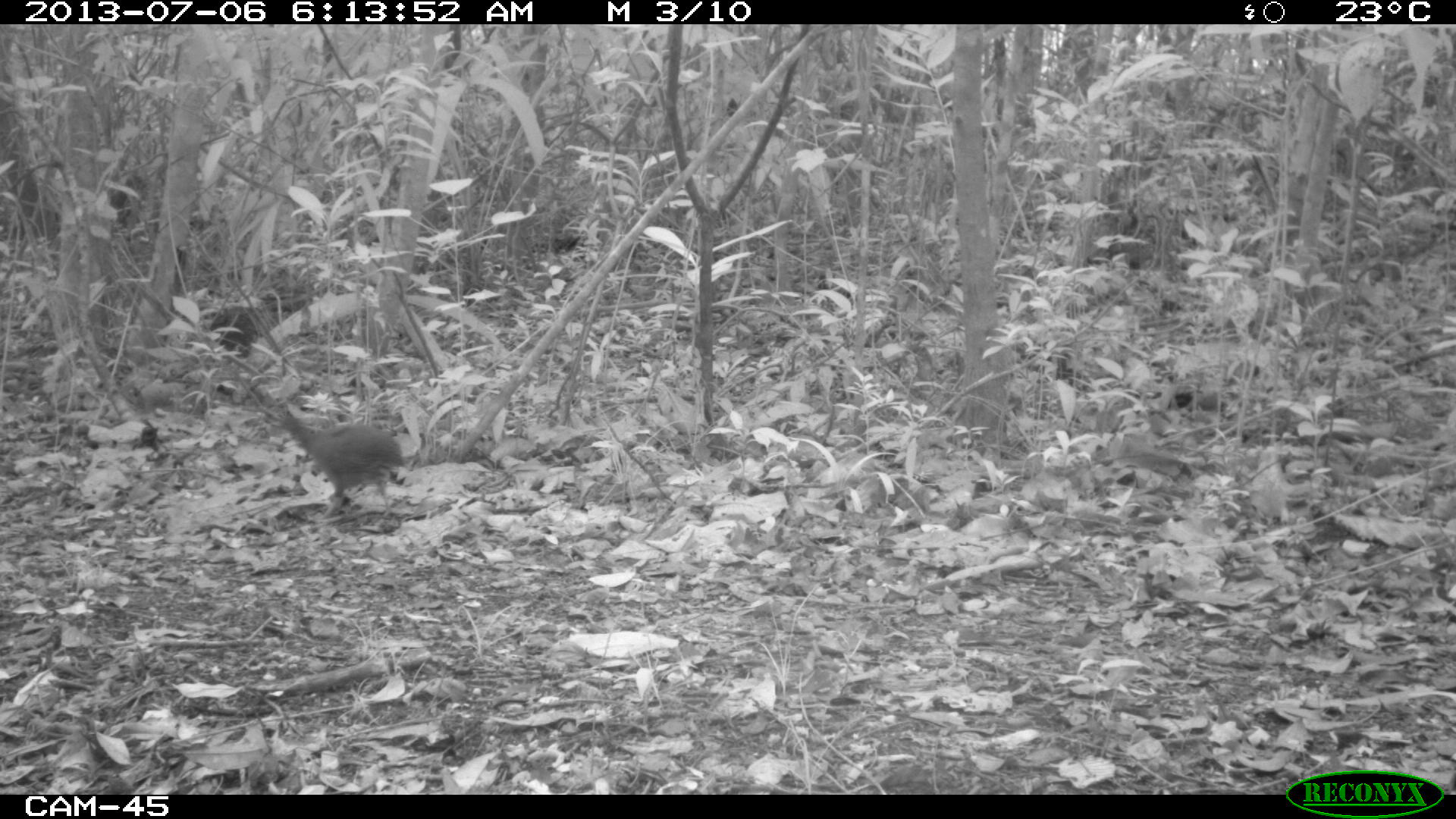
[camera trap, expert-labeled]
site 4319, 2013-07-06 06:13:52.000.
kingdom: Animalia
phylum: Chordata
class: Aves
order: Tinamiformes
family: Tinamidae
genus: Tinamus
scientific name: Tinamus major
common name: great tinamou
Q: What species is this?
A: Tinamus major (great tinamou).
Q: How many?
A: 2.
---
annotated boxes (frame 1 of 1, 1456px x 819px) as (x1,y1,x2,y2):
tinamus major: (277,409,403,528)